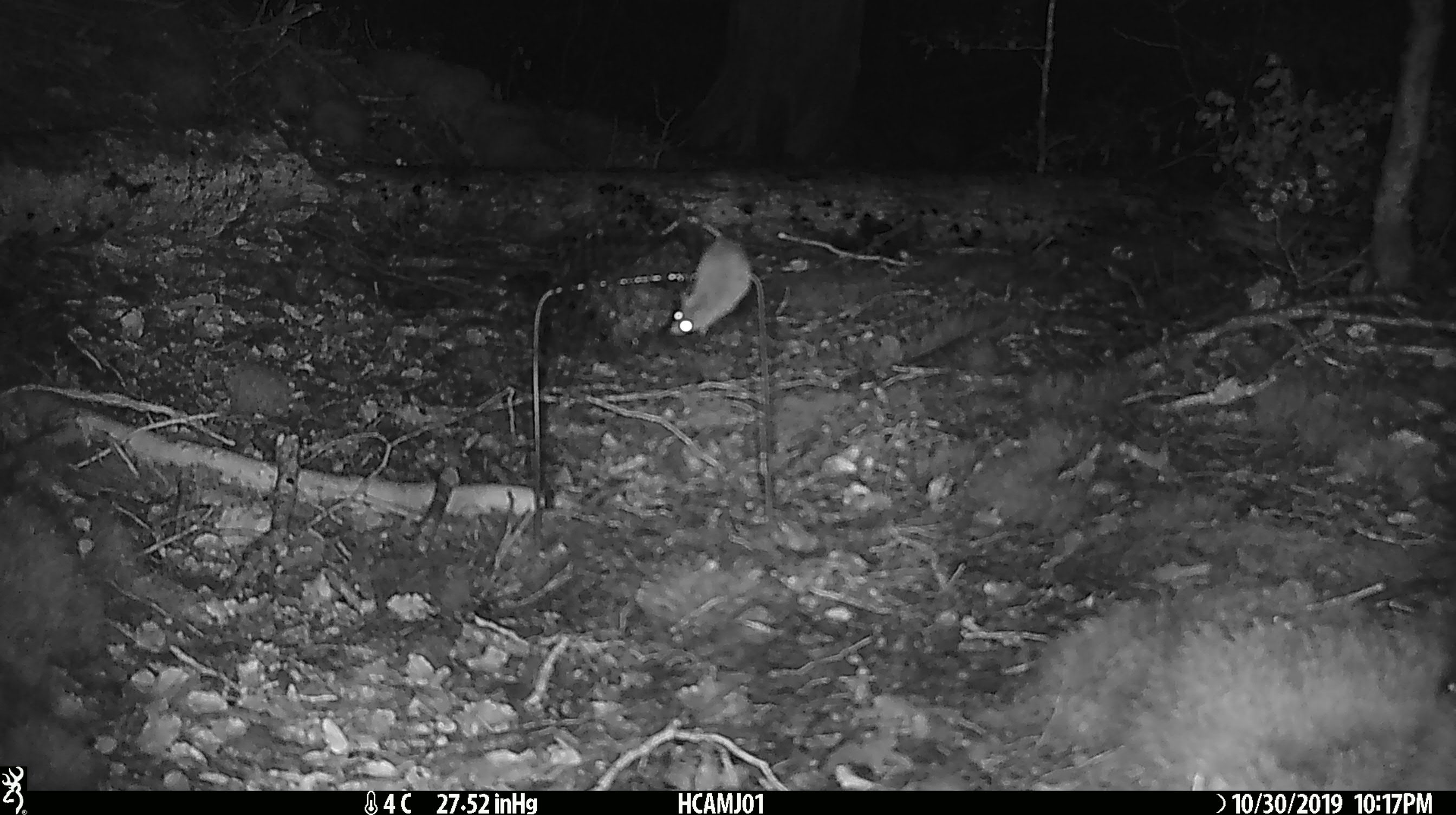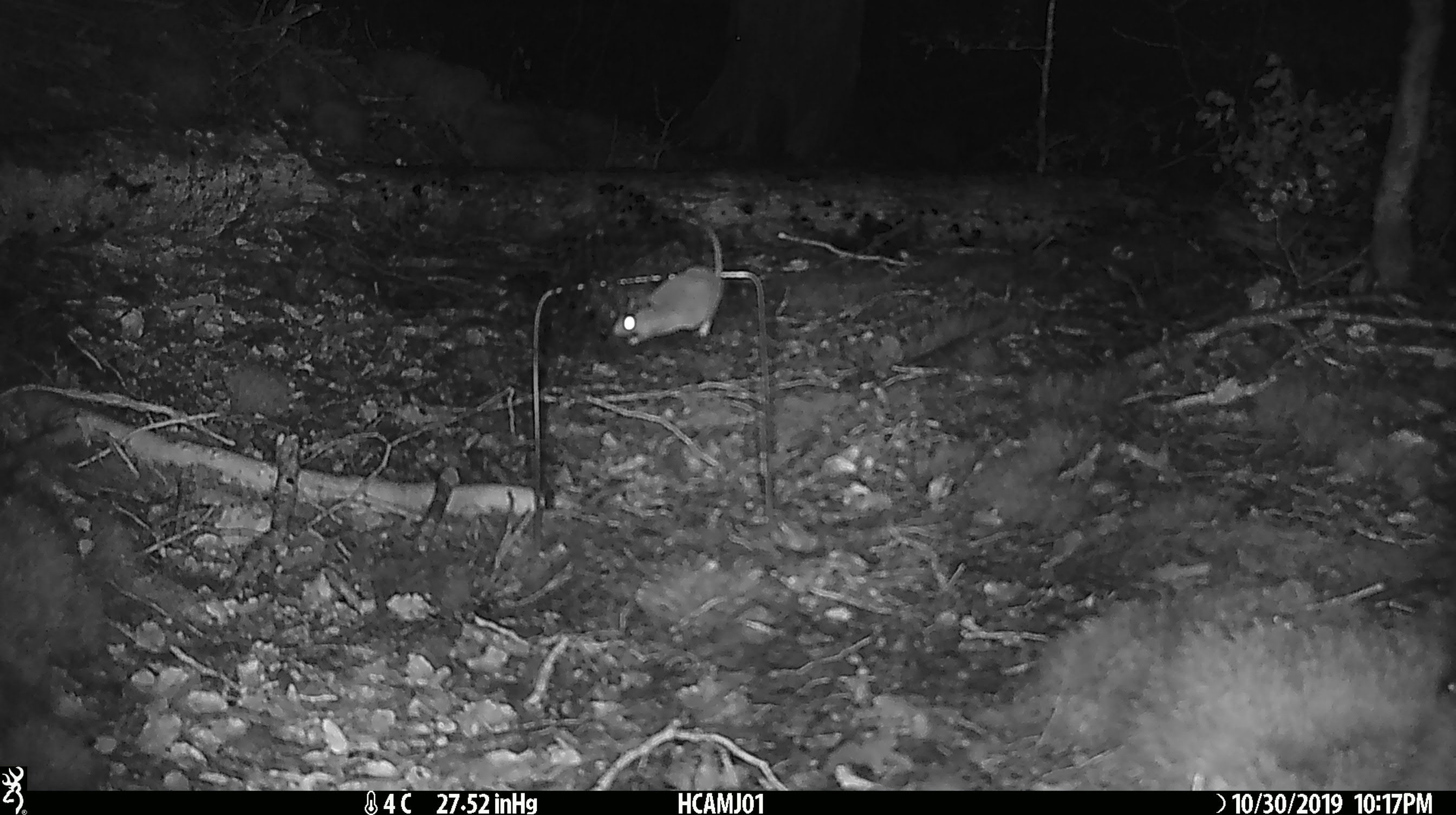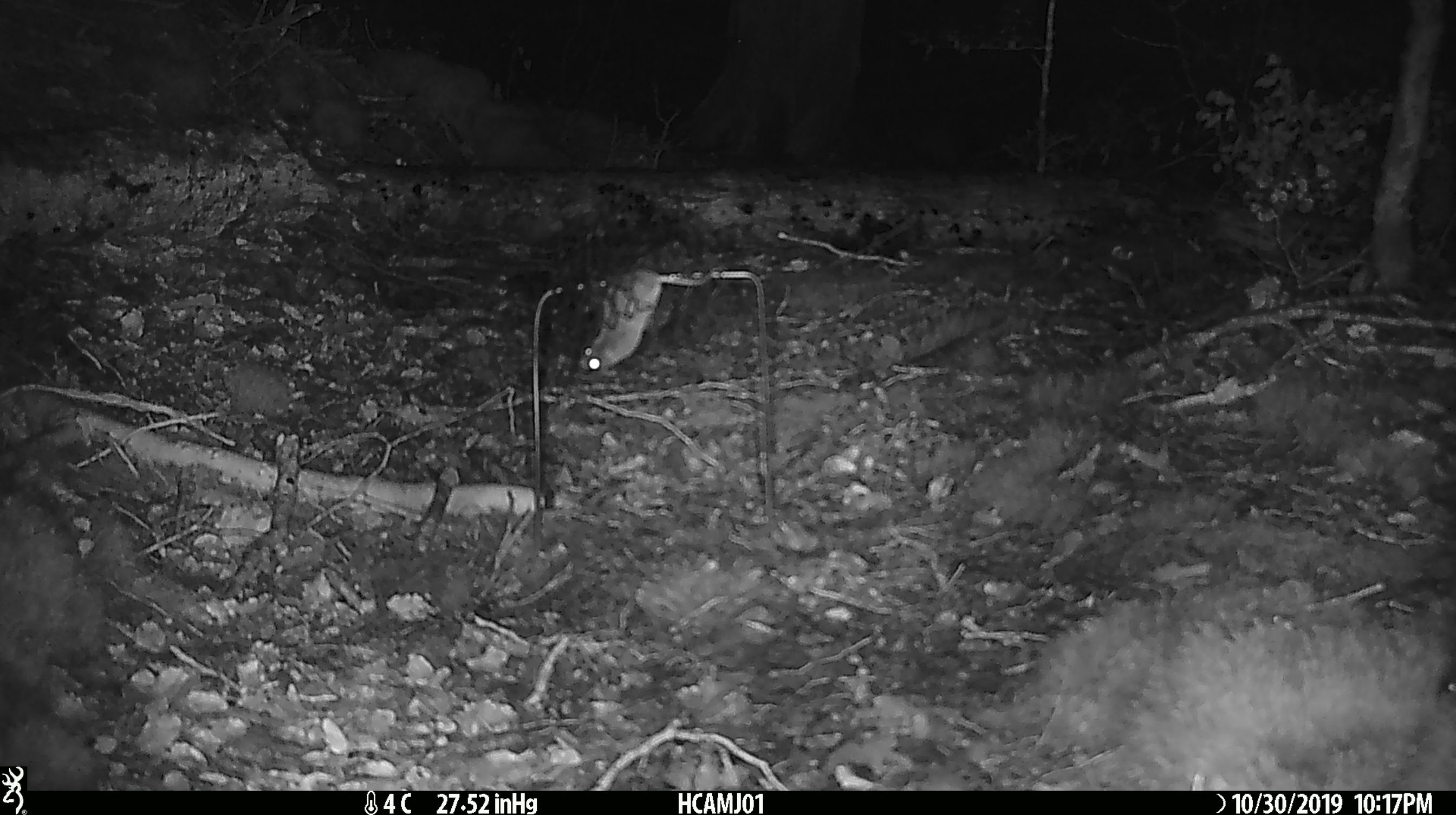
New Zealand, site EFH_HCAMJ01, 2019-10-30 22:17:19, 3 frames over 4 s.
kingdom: Animalia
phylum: Chordata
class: Mammalia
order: Rodentia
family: Muridae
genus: Mus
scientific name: Mus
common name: mouse